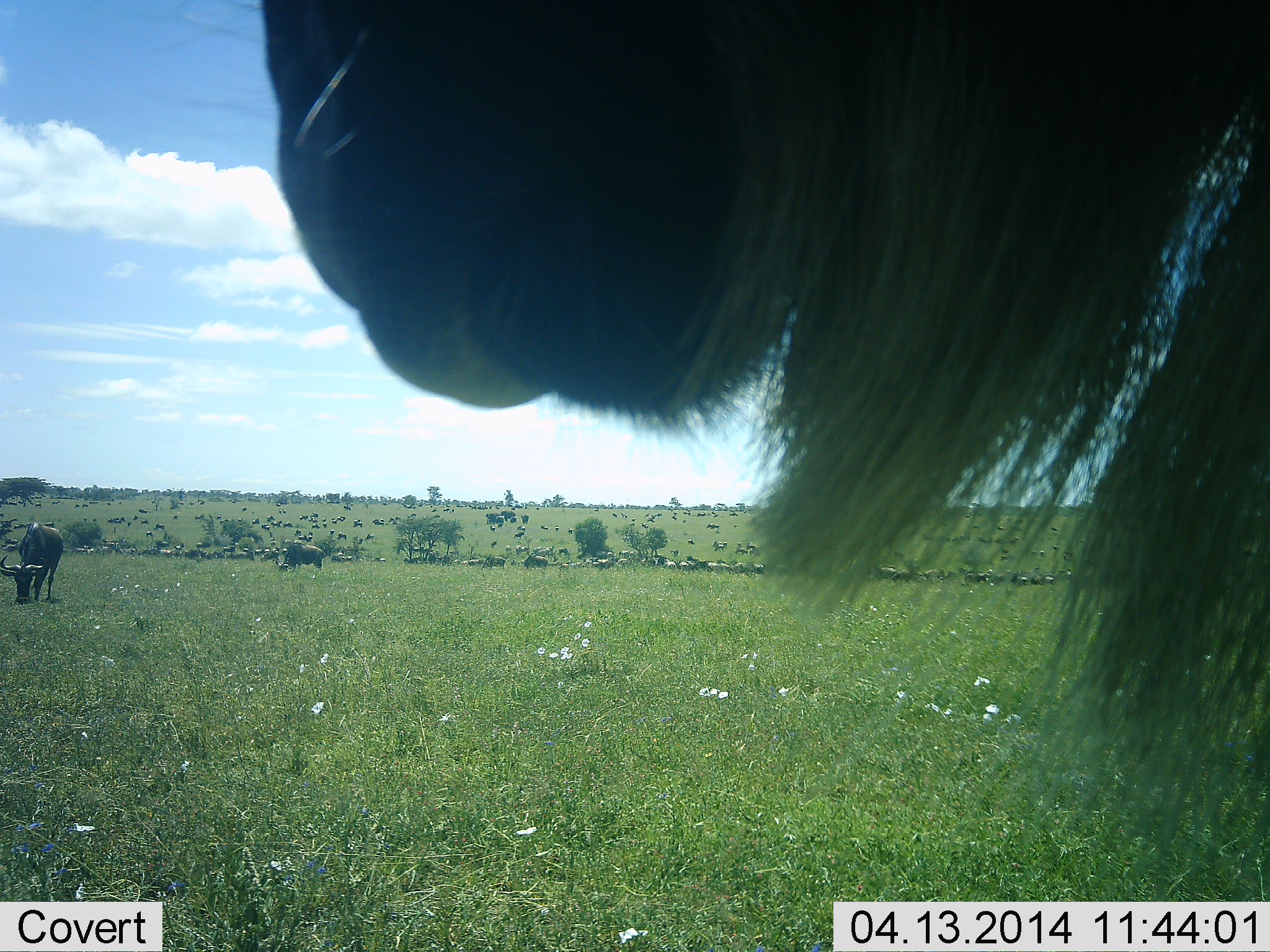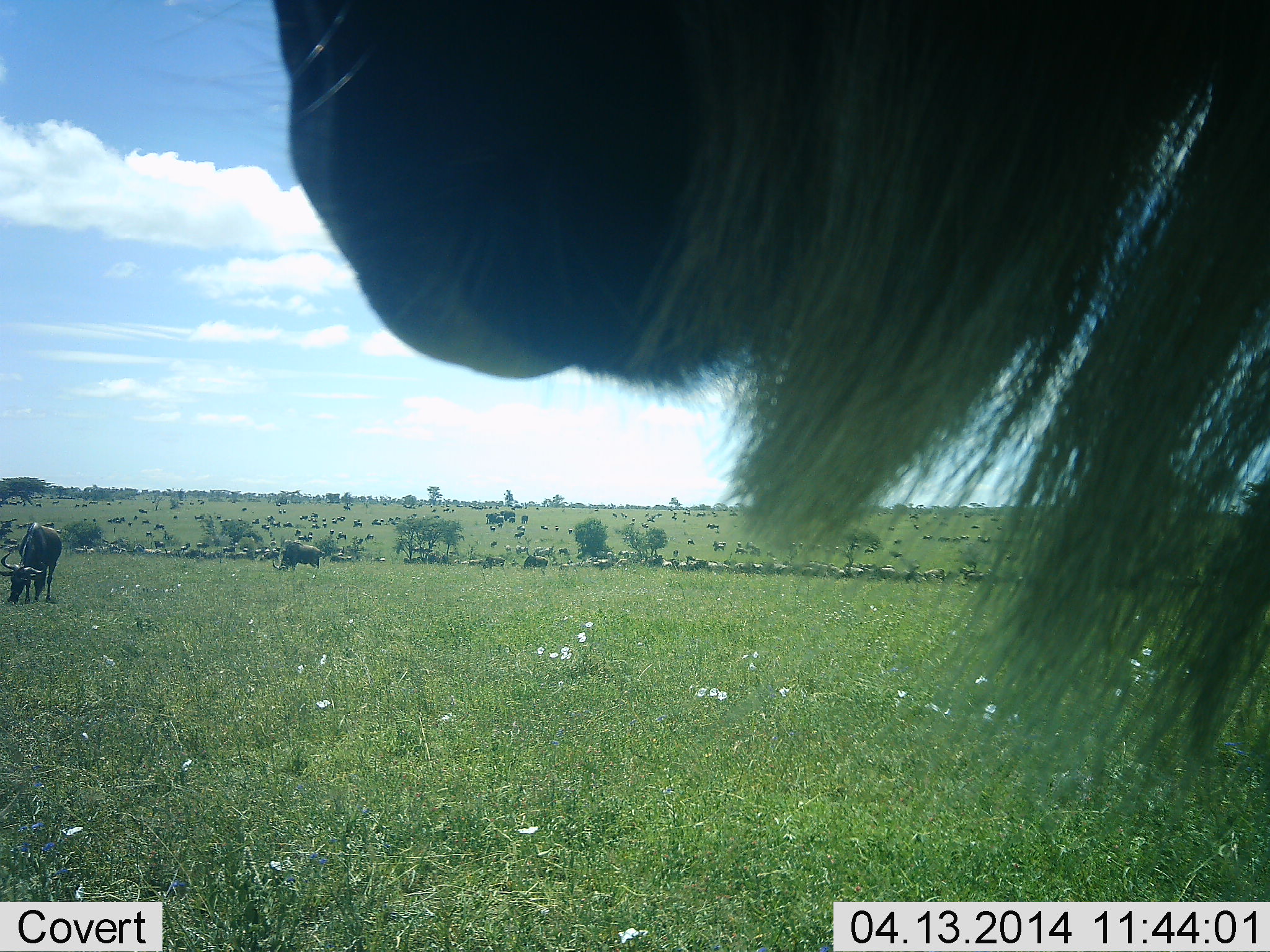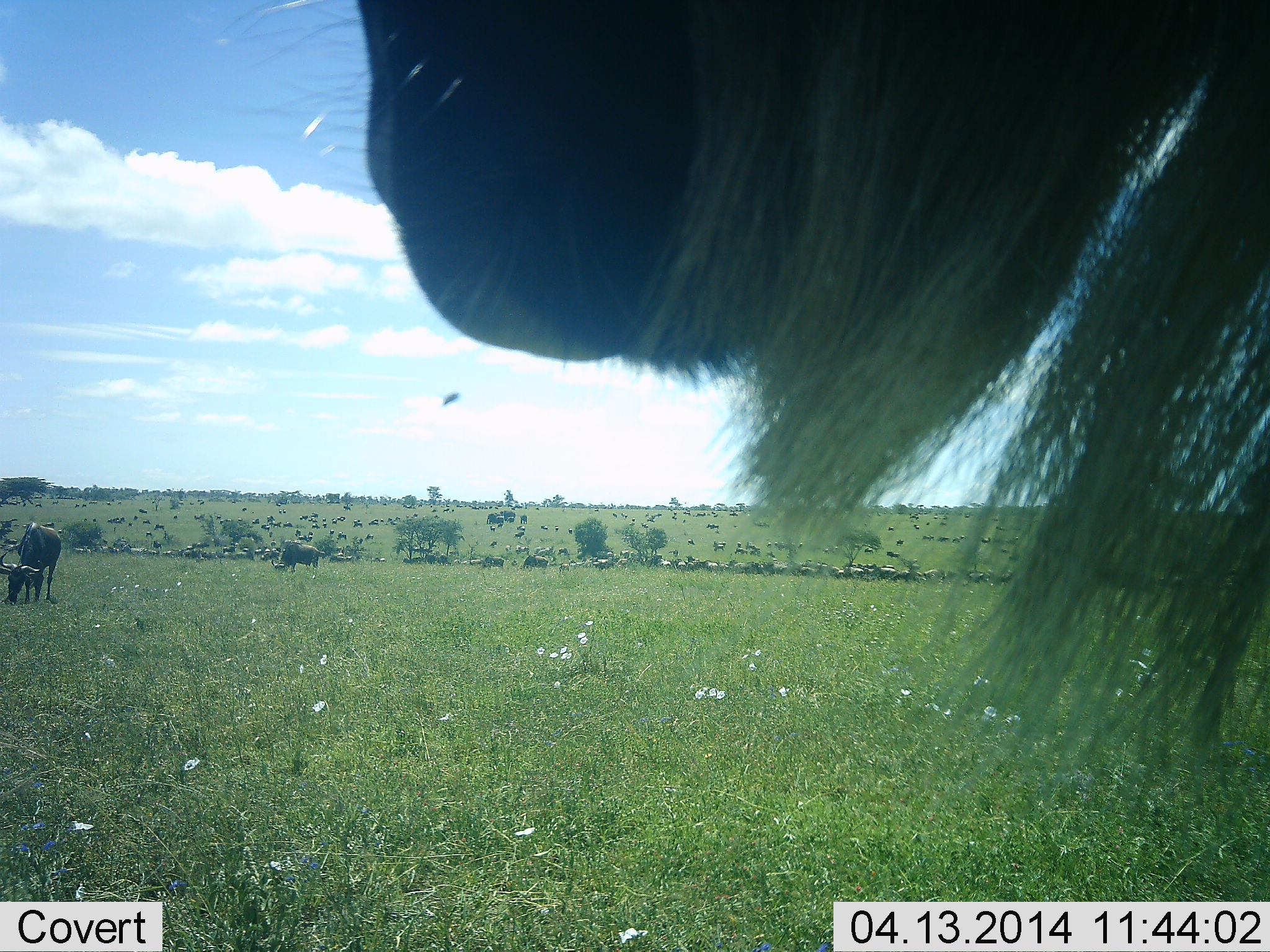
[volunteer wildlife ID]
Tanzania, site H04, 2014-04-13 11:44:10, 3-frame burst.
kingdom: Animalia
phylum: Chordata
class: Mammalia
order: Artiodactyla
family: Bovidae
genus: Connochaetes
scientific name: Connochaetes taurinus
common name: blue wildebeest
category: wildebeest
Wildebeest (blue wildebeest) (Connochaetes taurinus), count 51+. Behavior (volunteer vote fractions): standing 91%, resting 0%, moving 36%, interacting 0%. Young present (vote fraction): 0%. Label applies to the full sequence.